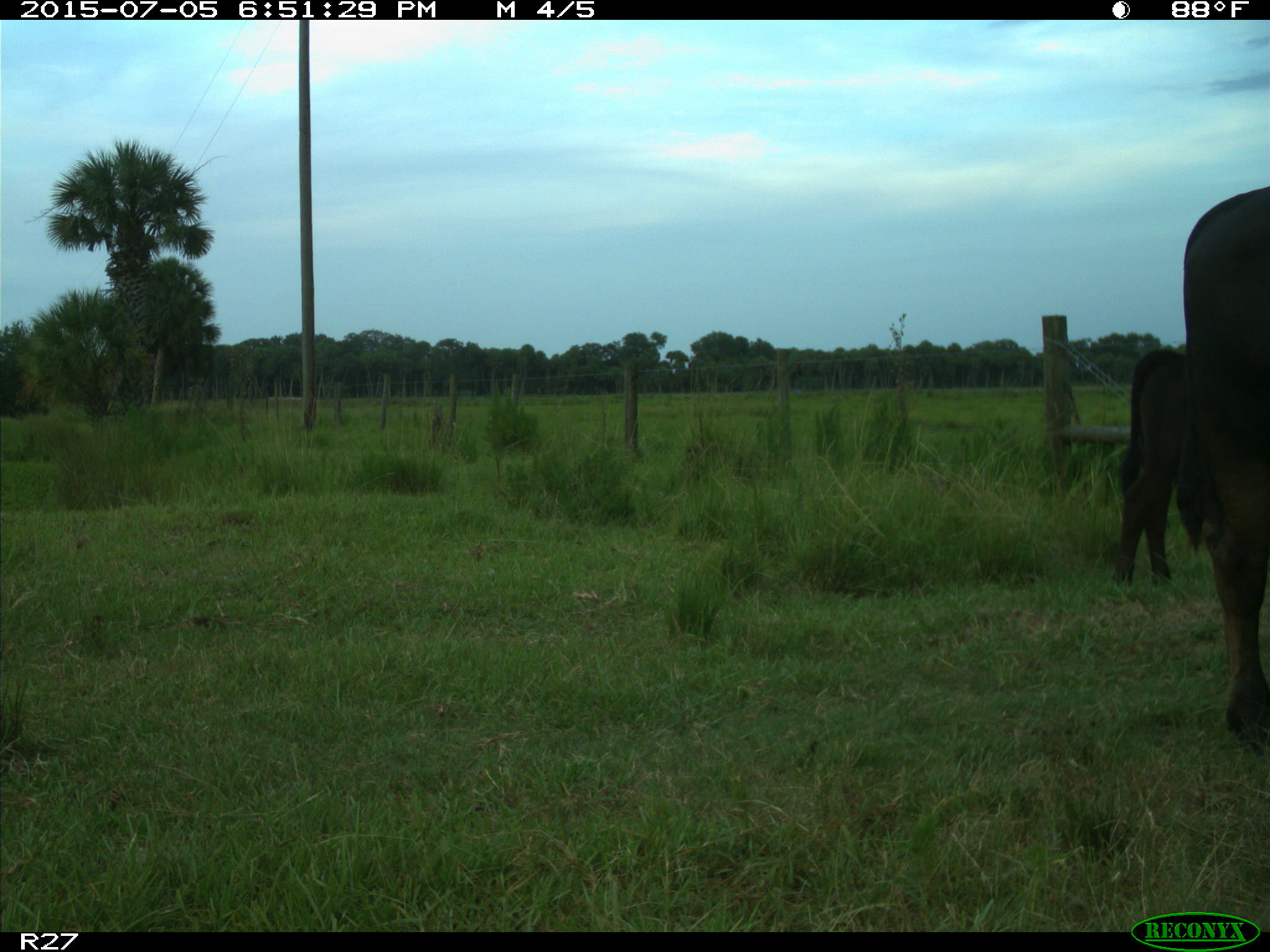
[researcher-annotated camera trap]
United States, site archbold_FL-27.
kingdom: Animalia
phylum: Chordata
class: Mammalia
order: Artiodactyla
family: Bovidae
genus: Bos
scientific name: Bos taurus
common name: domestic cow